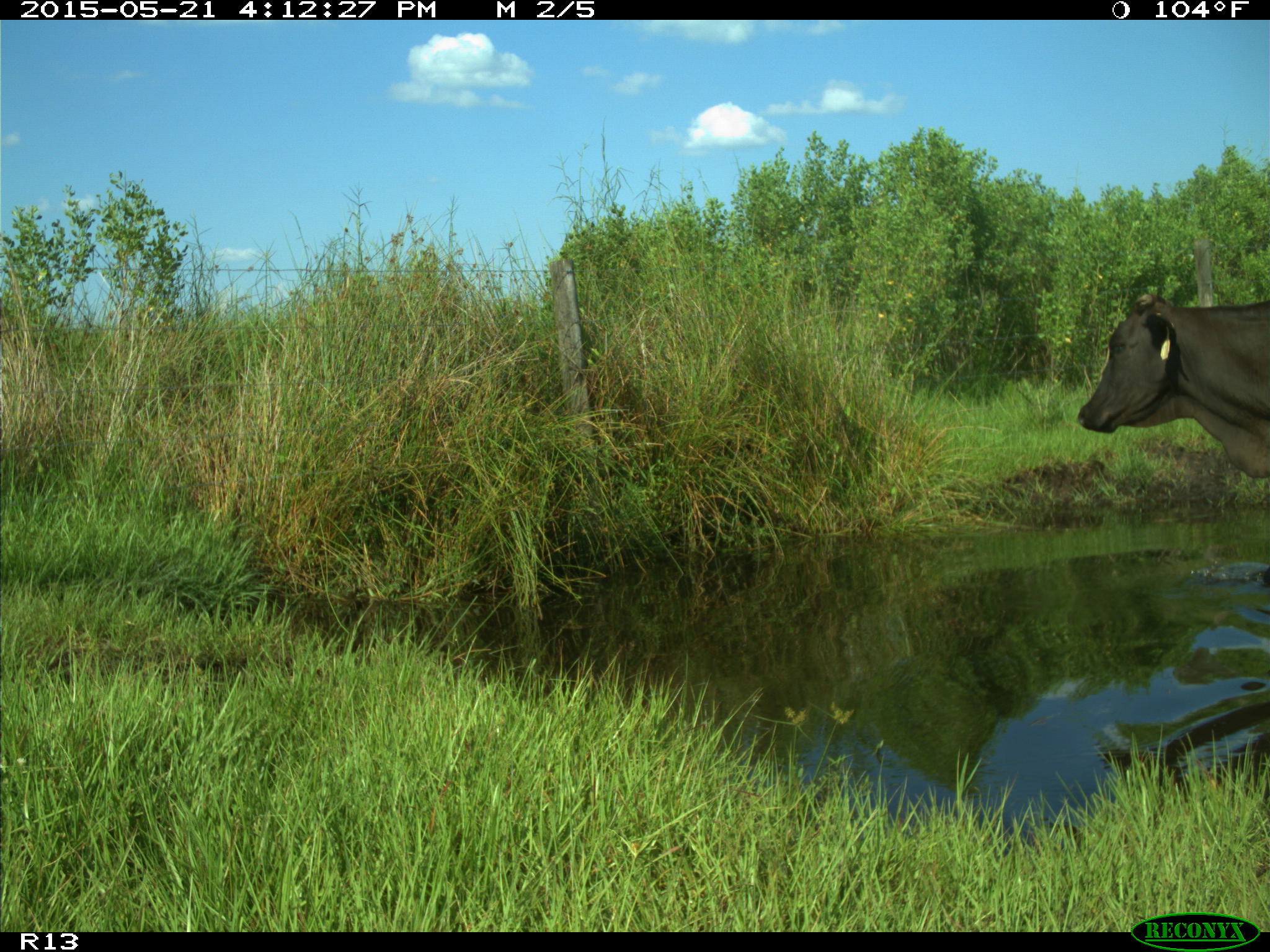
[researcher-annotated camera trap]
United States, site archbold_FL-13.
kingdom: Animalia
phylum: Chordata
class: Mammalia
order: Artiodactyla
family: Bovidae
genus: Bos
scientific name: Bos taurus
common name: domestic cow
Bos taurus (domestic cow).